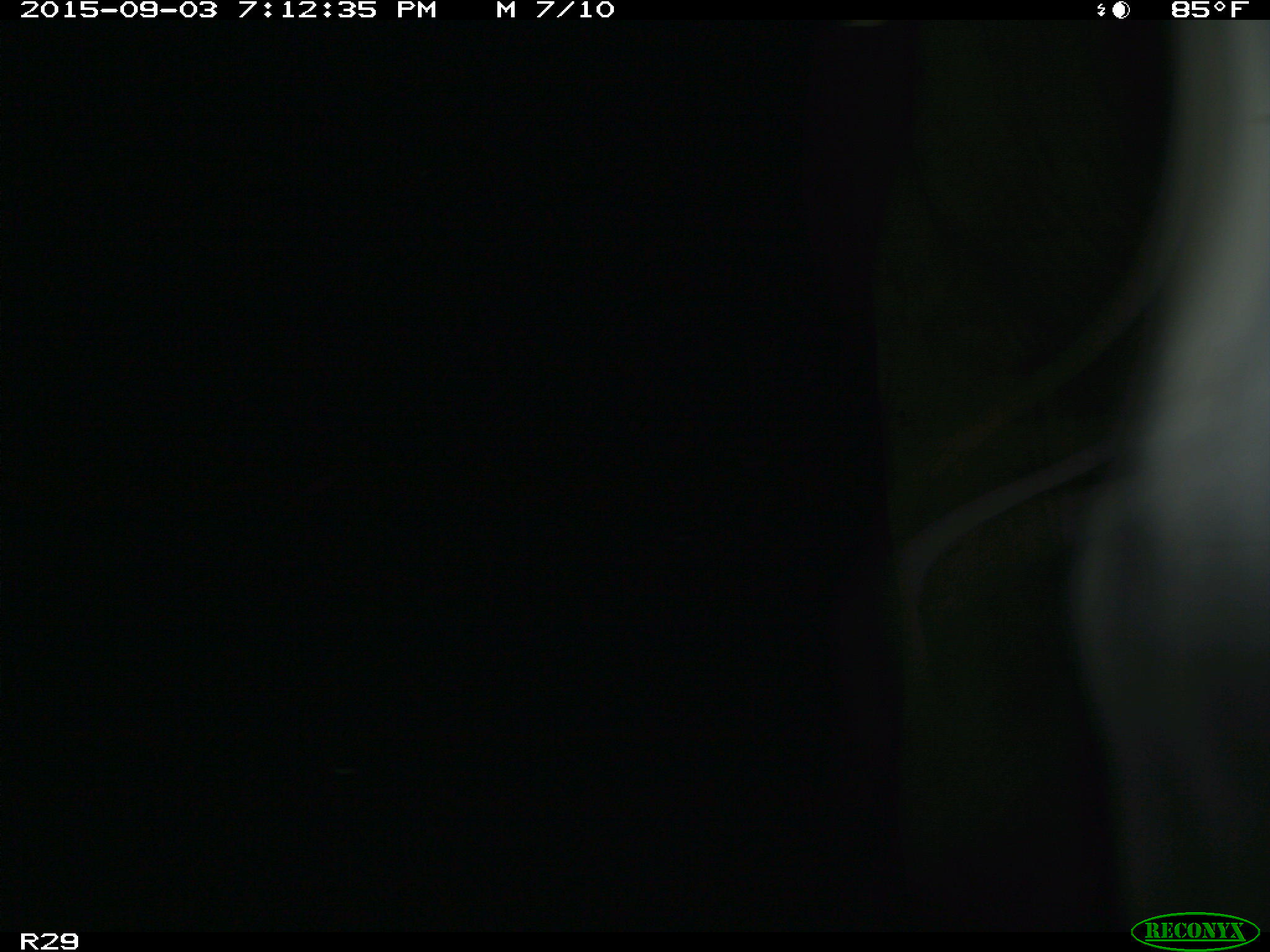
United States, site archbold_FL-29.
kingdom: Animalia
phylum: Chordata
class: Mammalia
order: Artiodactyla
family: Bovidae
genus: Bos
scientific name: Bos taurus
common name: domestic cow